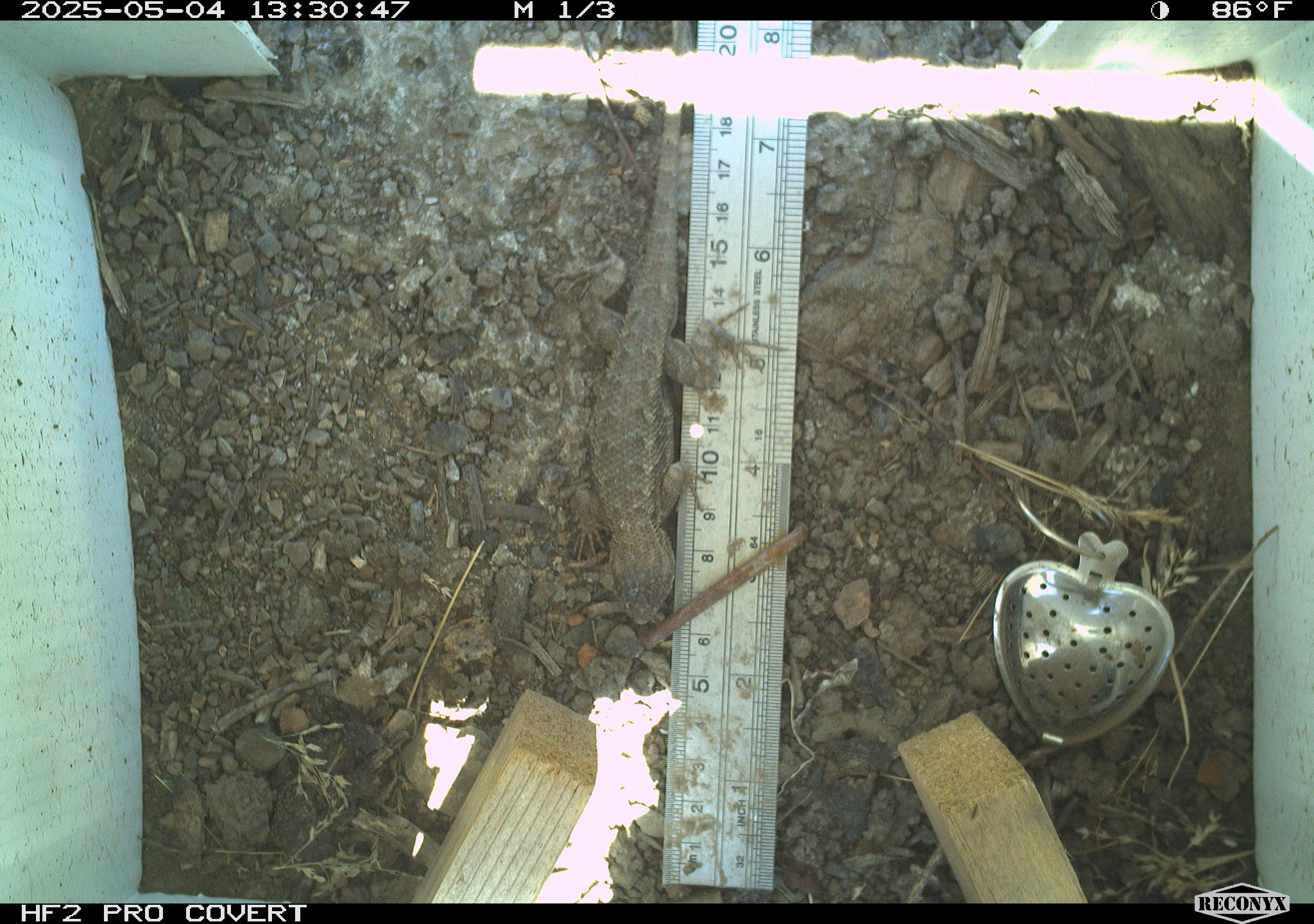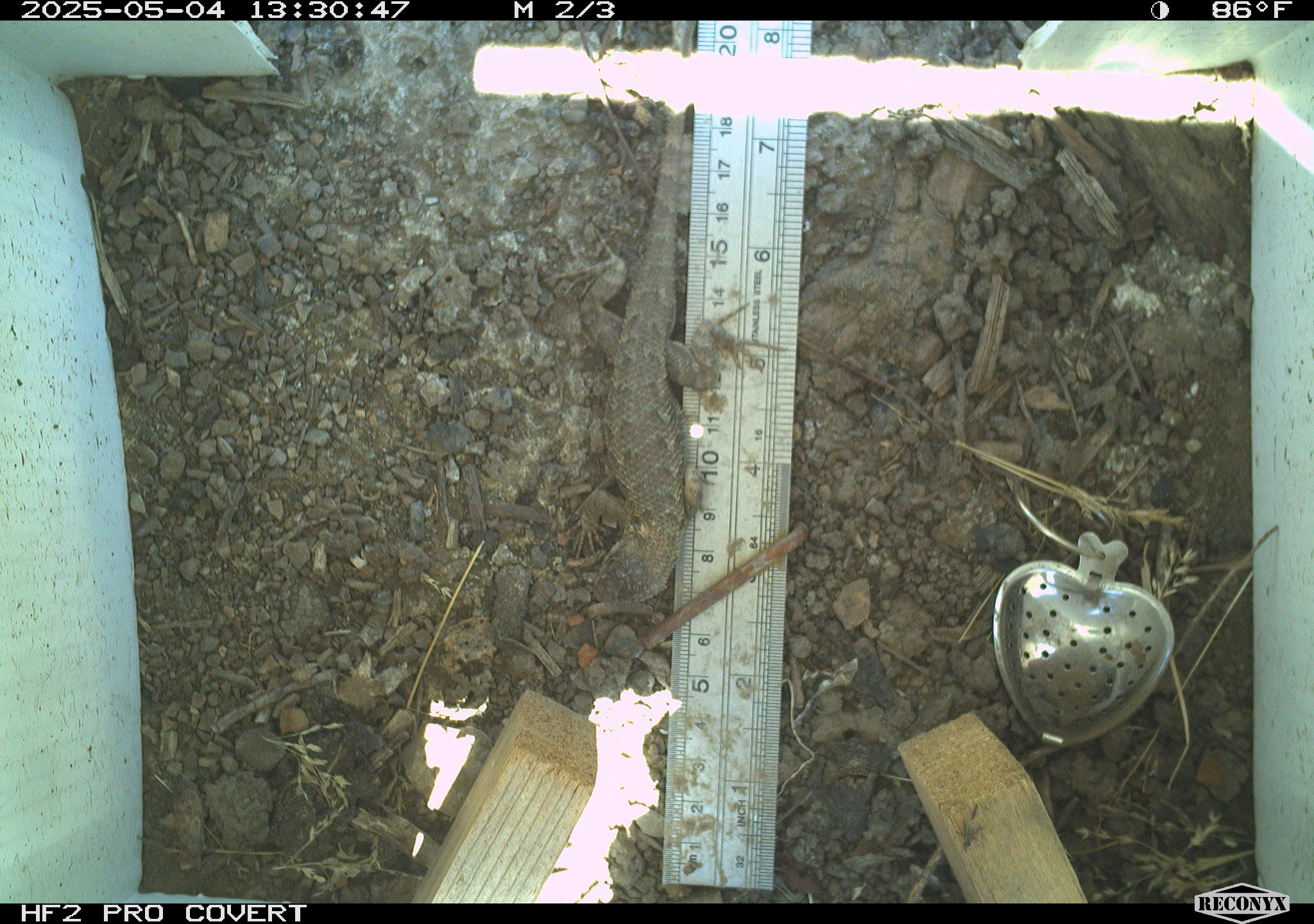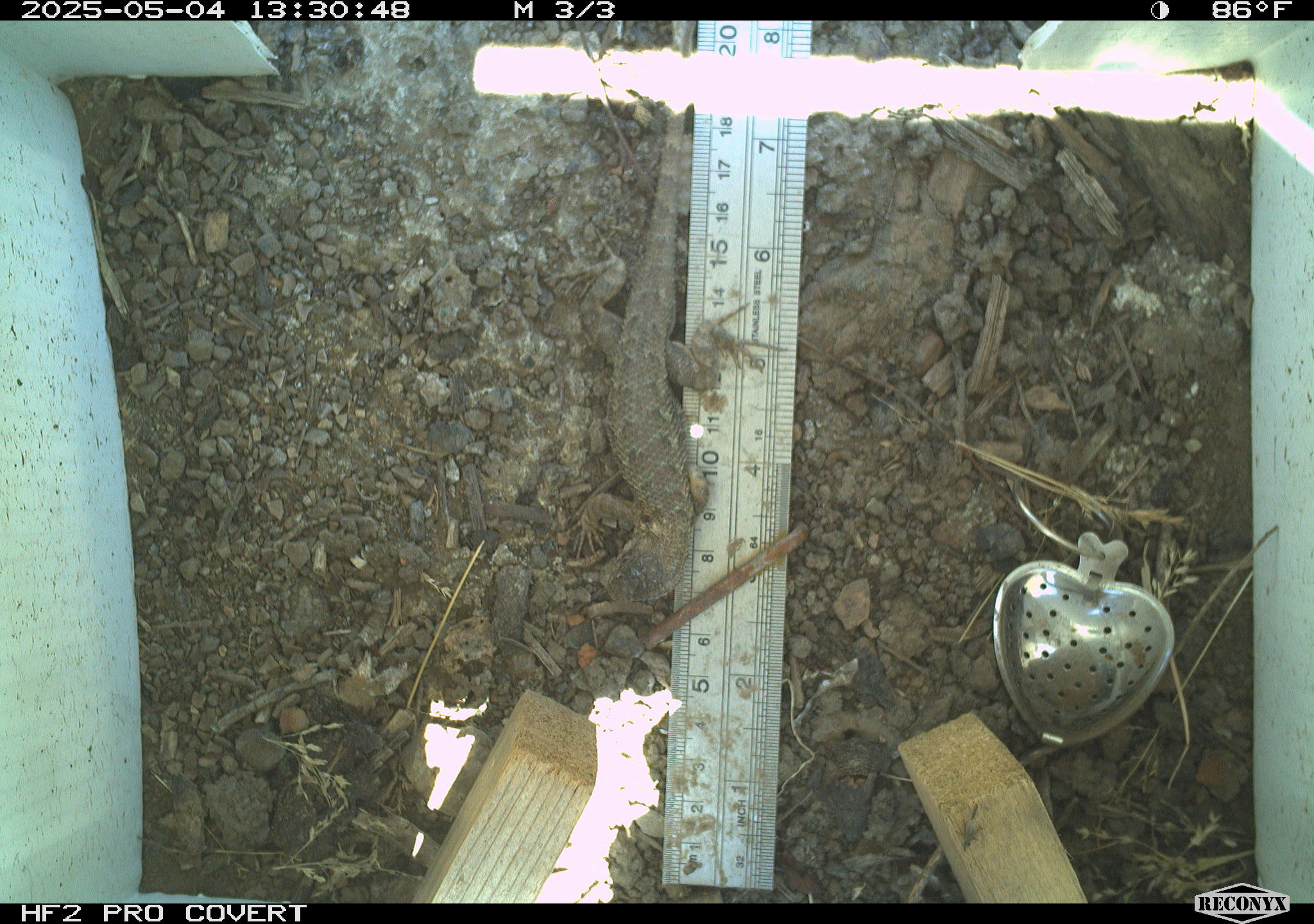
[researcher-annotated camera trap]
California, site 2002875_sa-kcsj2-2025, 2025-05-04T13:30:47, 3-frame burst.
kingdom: Animalia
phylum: Chordata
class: Reptilia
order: Squamata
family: Phrynosomatidae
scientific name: Phrynosomatidae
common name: north american spiny lizards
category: sceloporus/uta species